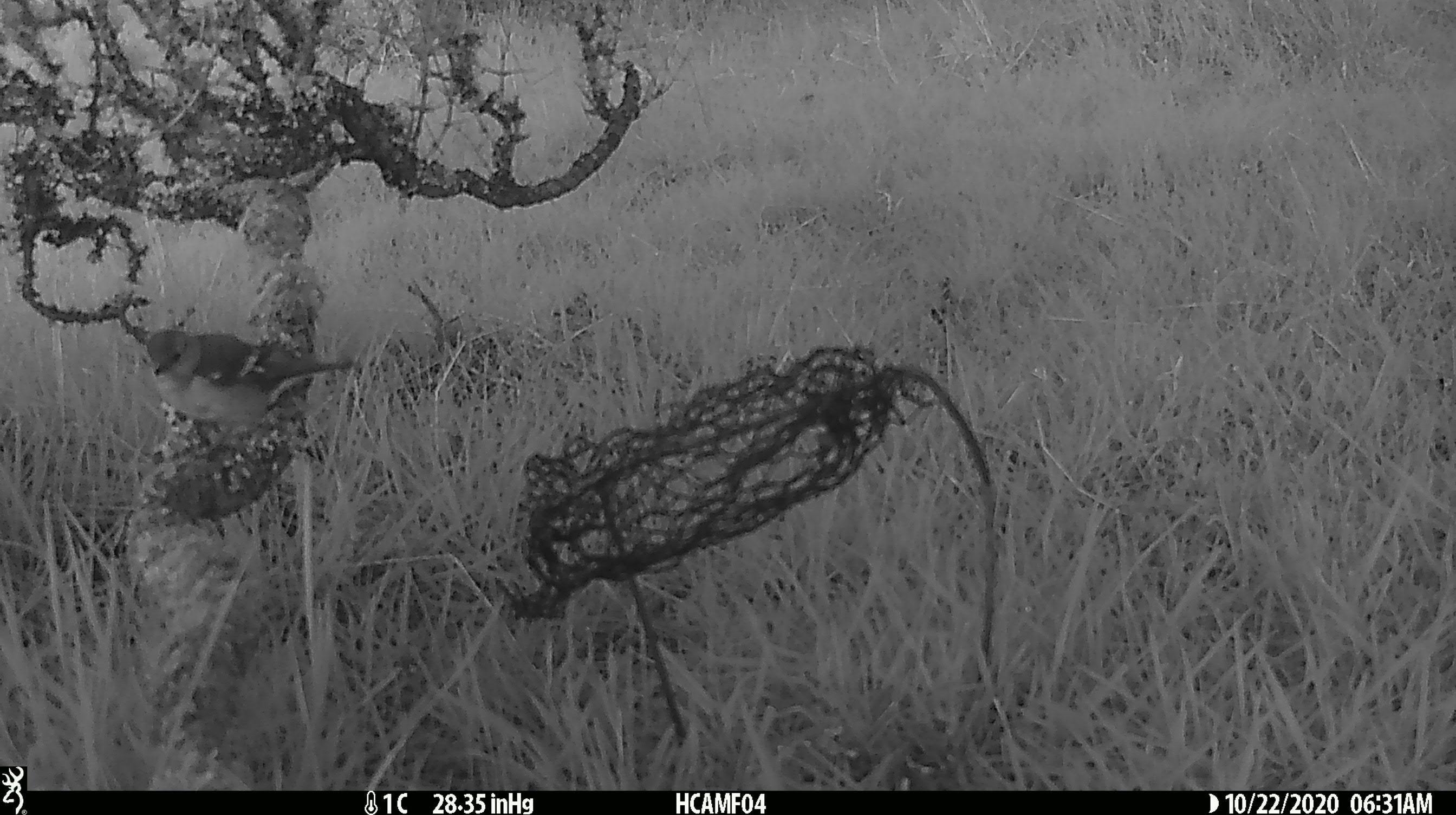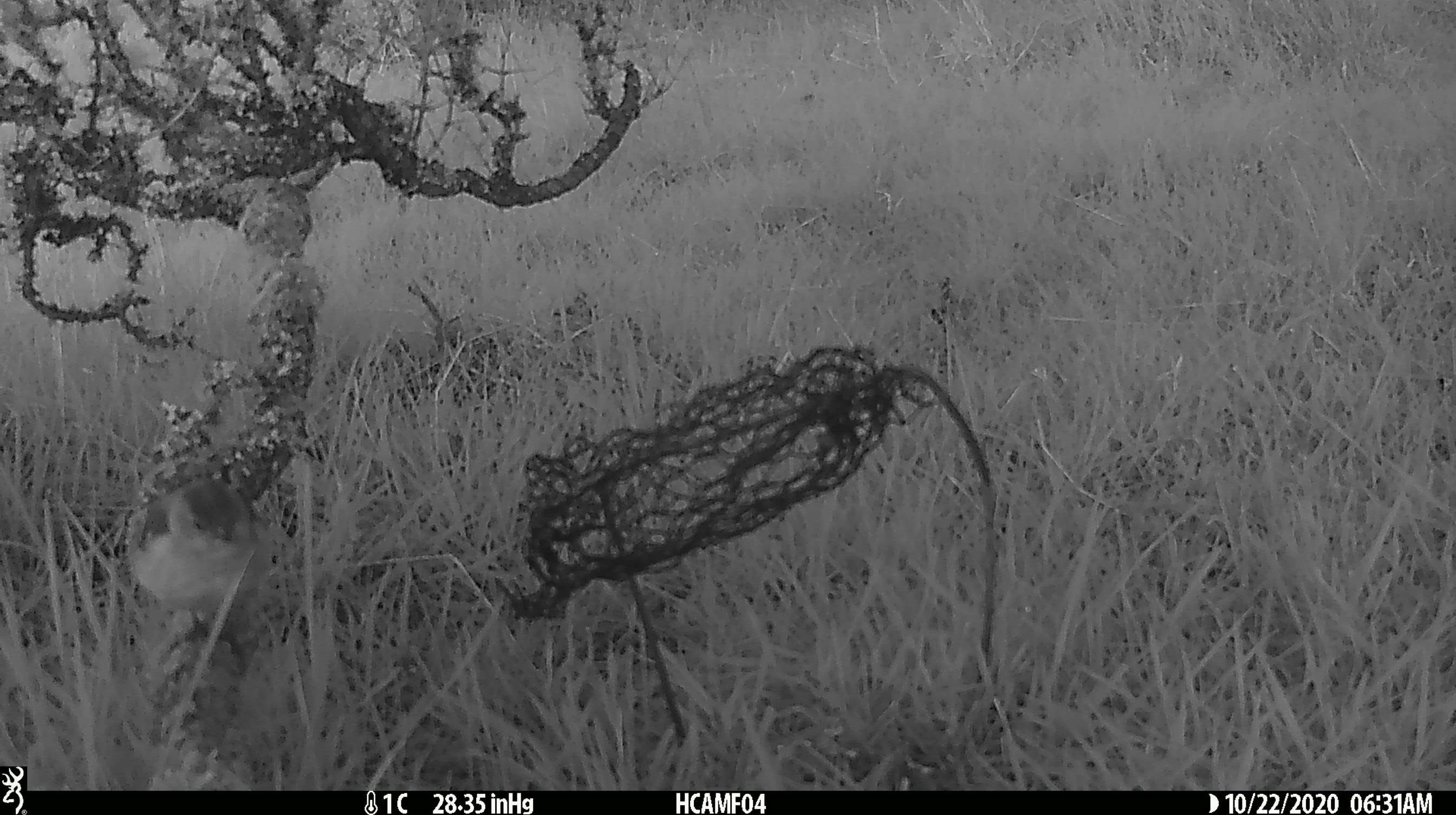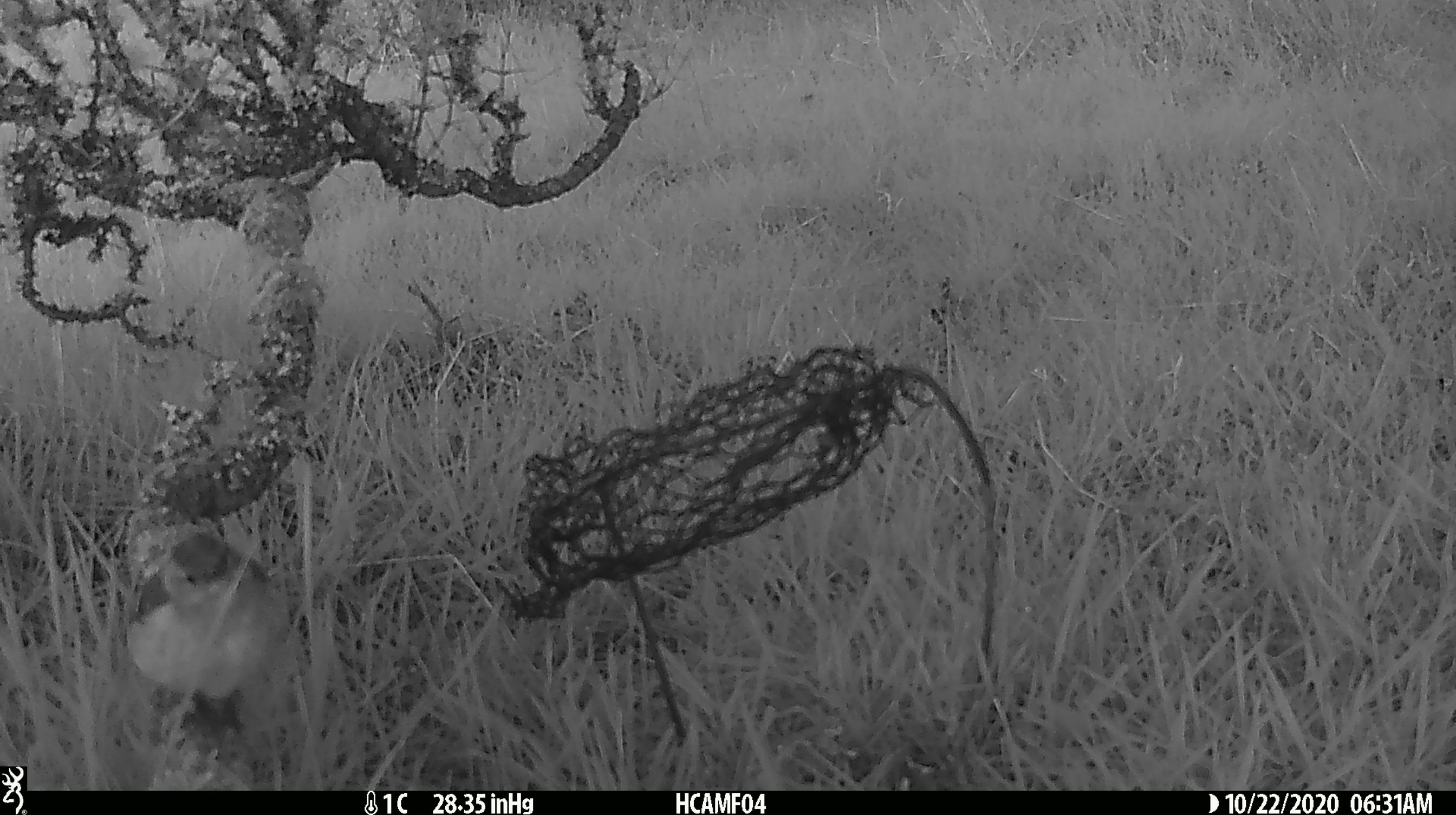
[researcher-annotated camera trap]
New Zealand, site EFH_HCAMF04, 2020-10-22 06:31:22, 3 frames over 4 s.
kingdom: Animalia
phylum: Chordata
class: Aves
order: Passeriformes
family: Fringillidae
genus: Fringilla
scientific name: Fringilla coelebs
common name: common chaffinch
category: chaffinch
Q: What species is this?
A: Chaffinch (common chaffinch) (Fringilla coelebs).